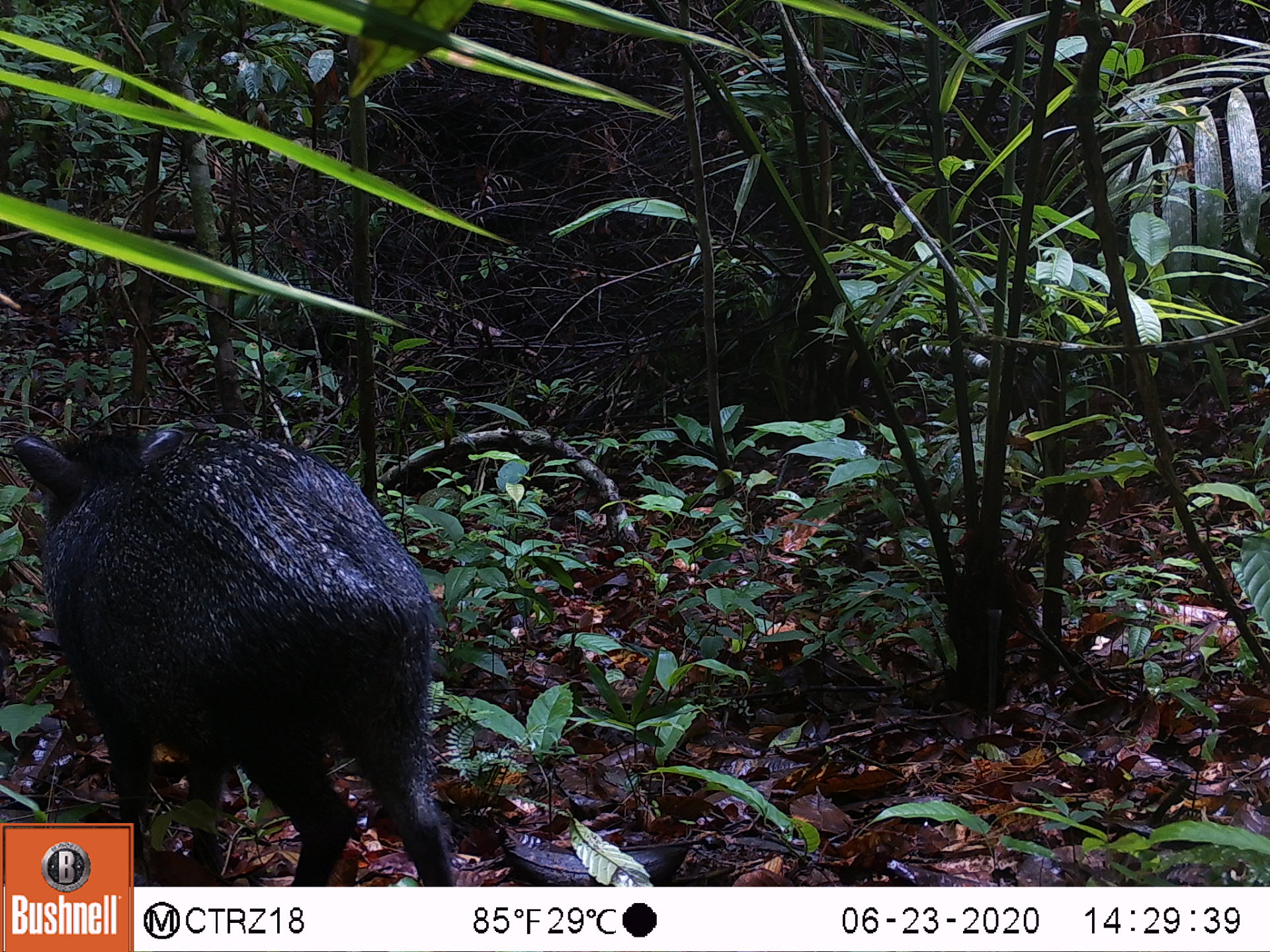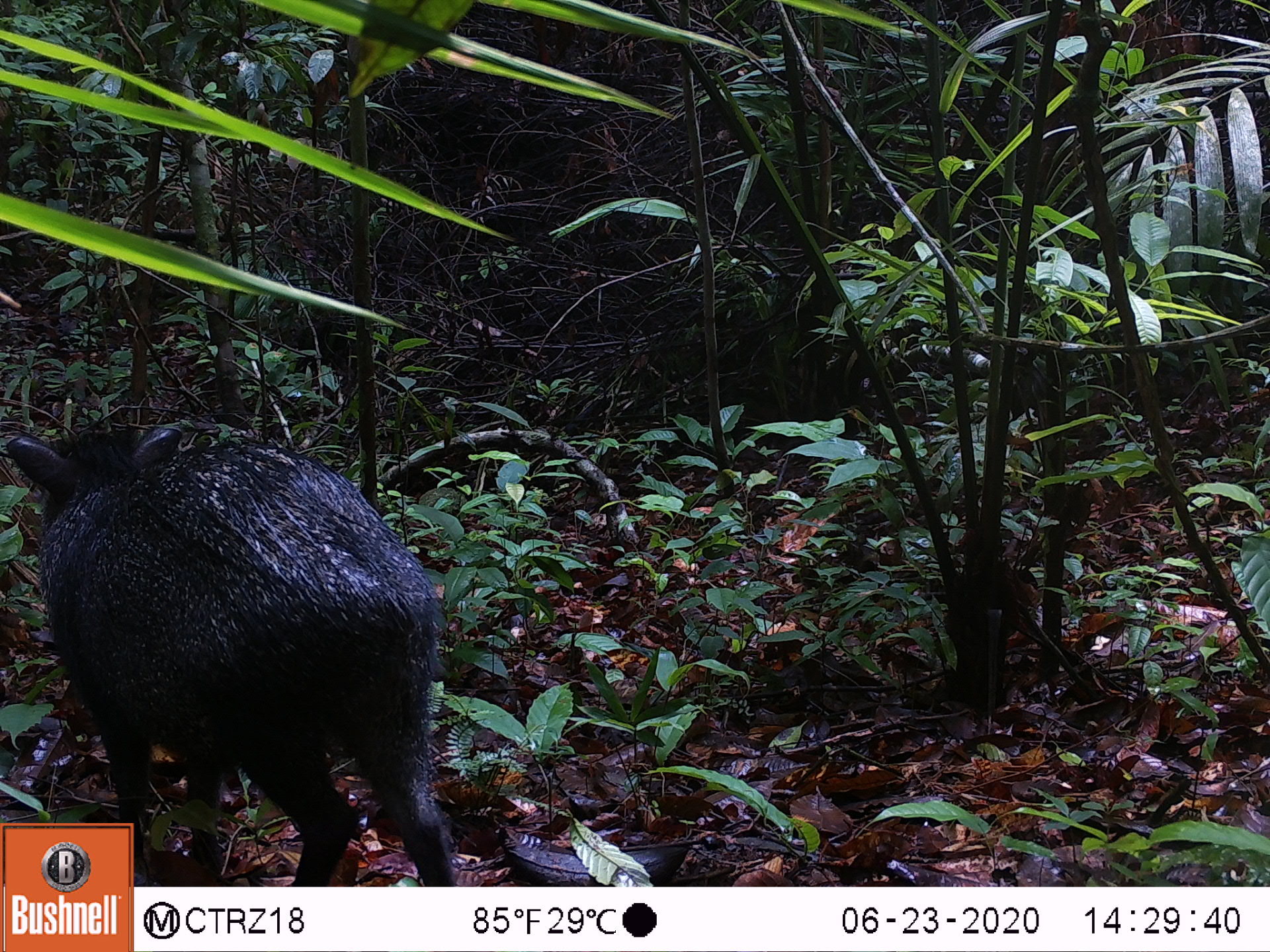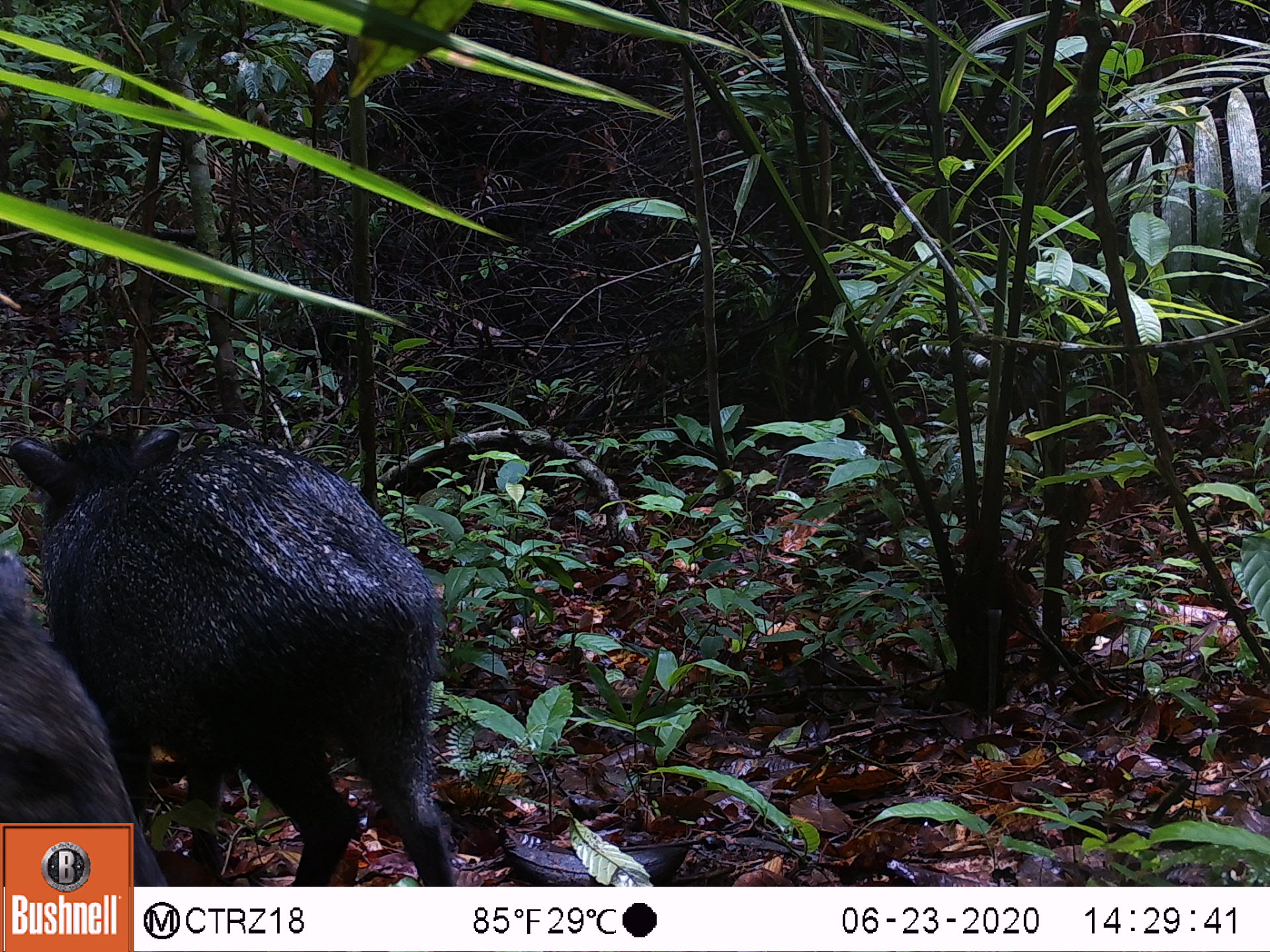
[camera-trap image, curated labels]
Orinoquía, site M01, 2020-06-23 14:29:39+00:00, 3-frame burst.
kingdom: Animalia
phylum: Chordata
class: Mammalia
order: Artiodactyla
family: Tayassuidae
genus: Pecari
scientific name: Pecari tajacu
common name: collared peccary